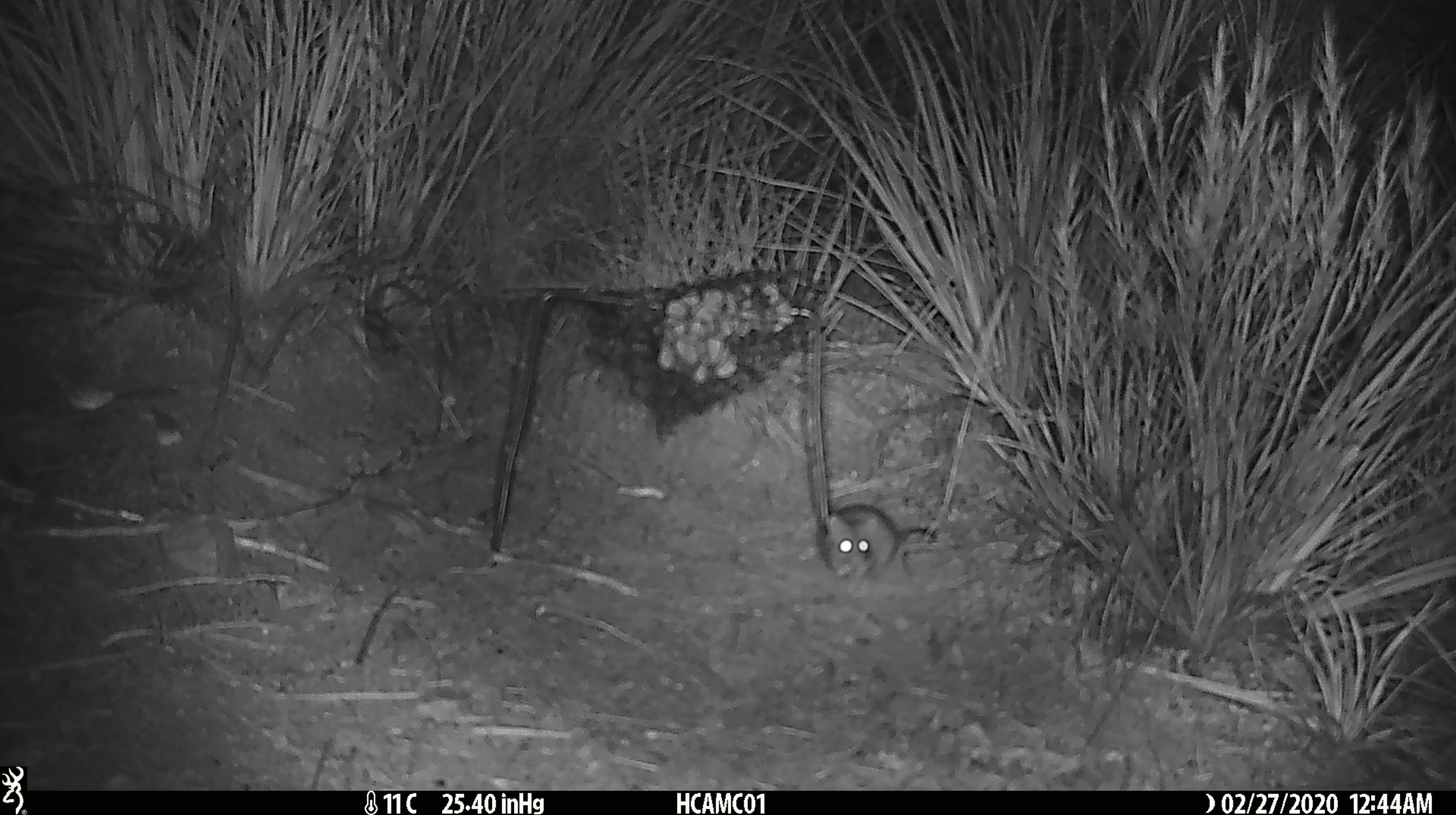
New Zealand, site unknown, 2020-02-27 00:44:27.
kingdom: Animalia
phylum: Chordata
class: Mammalia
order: Rodentia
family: Muridae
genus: Mus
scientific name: Mus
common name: mouse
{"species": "mouse (Mus)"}